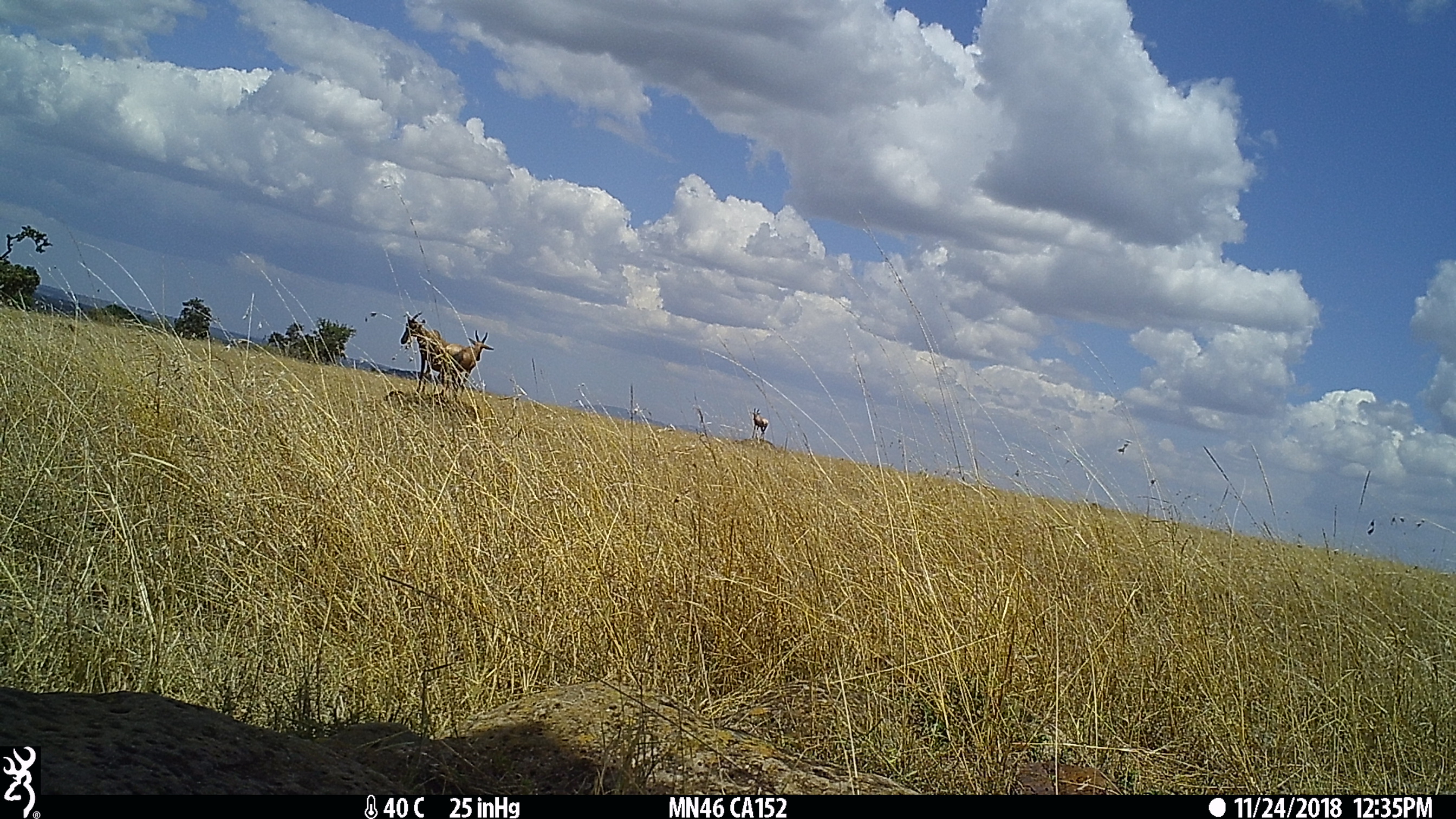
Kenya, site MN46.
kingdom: Animalia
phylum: Chordata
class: Mammalia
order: Artiodactyla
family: Bovidae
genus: Damaliscus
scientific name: Damaliscus lunatus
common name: topi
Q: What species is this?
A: Topi (Damaliscus lunatus).